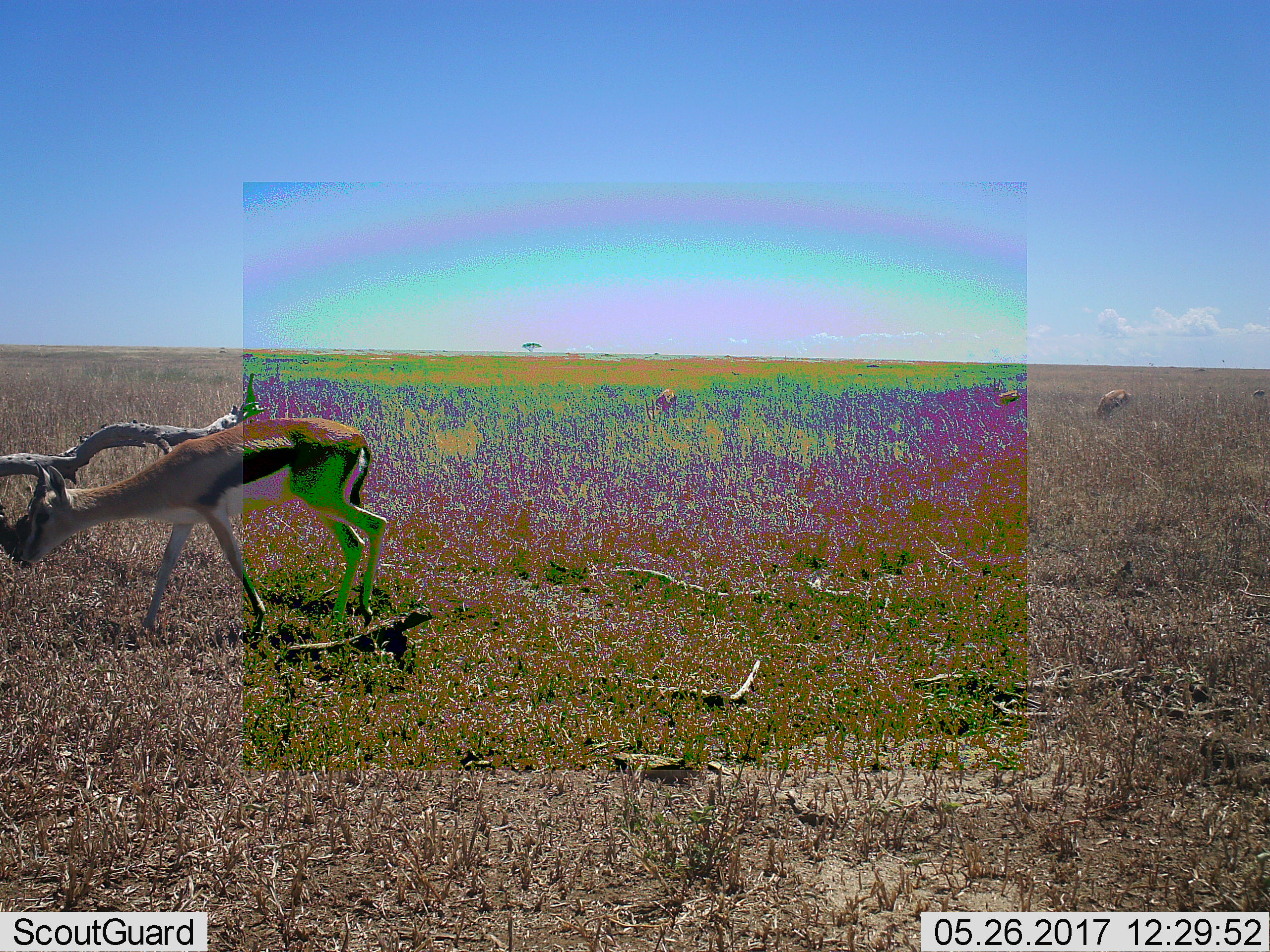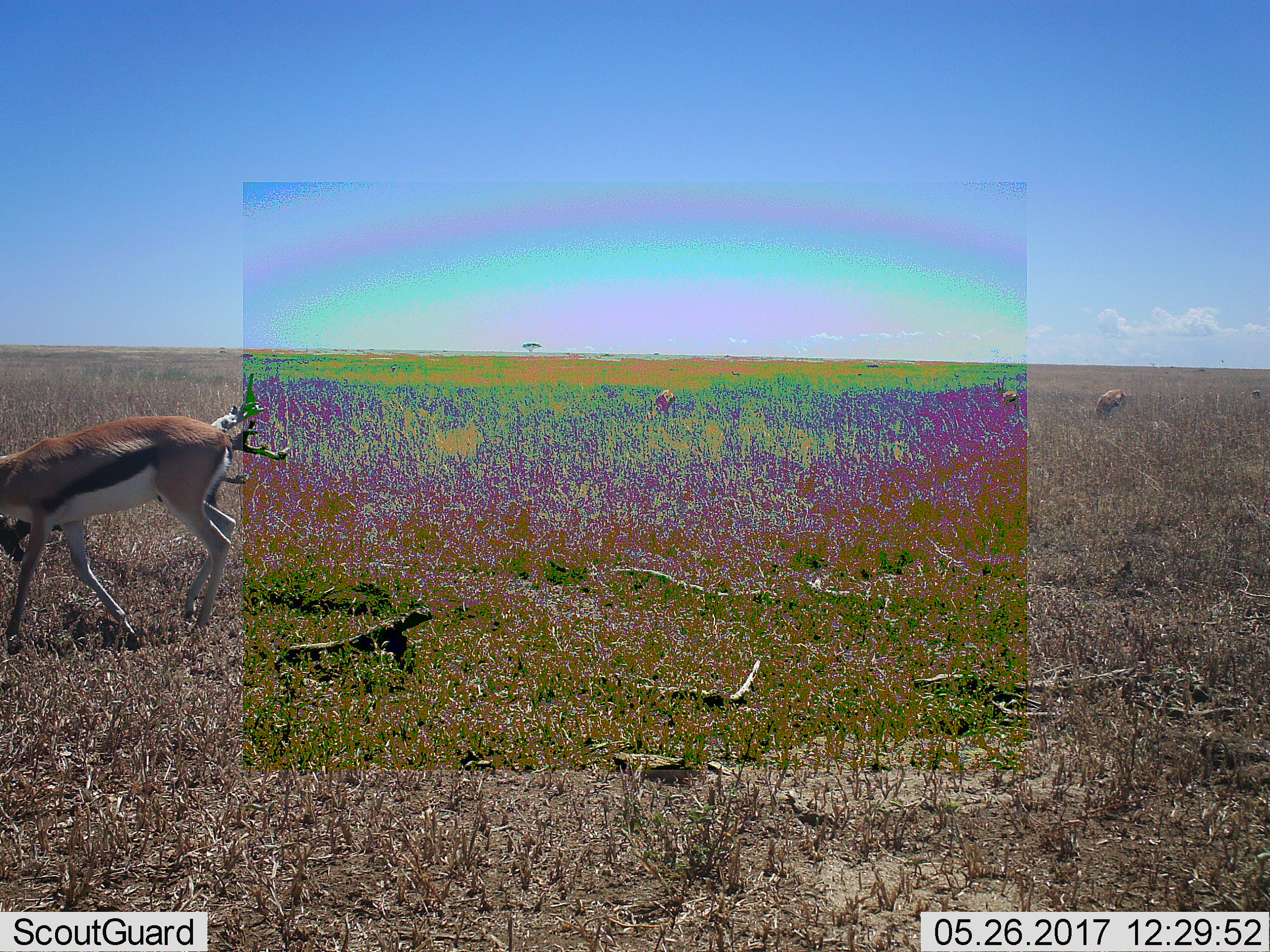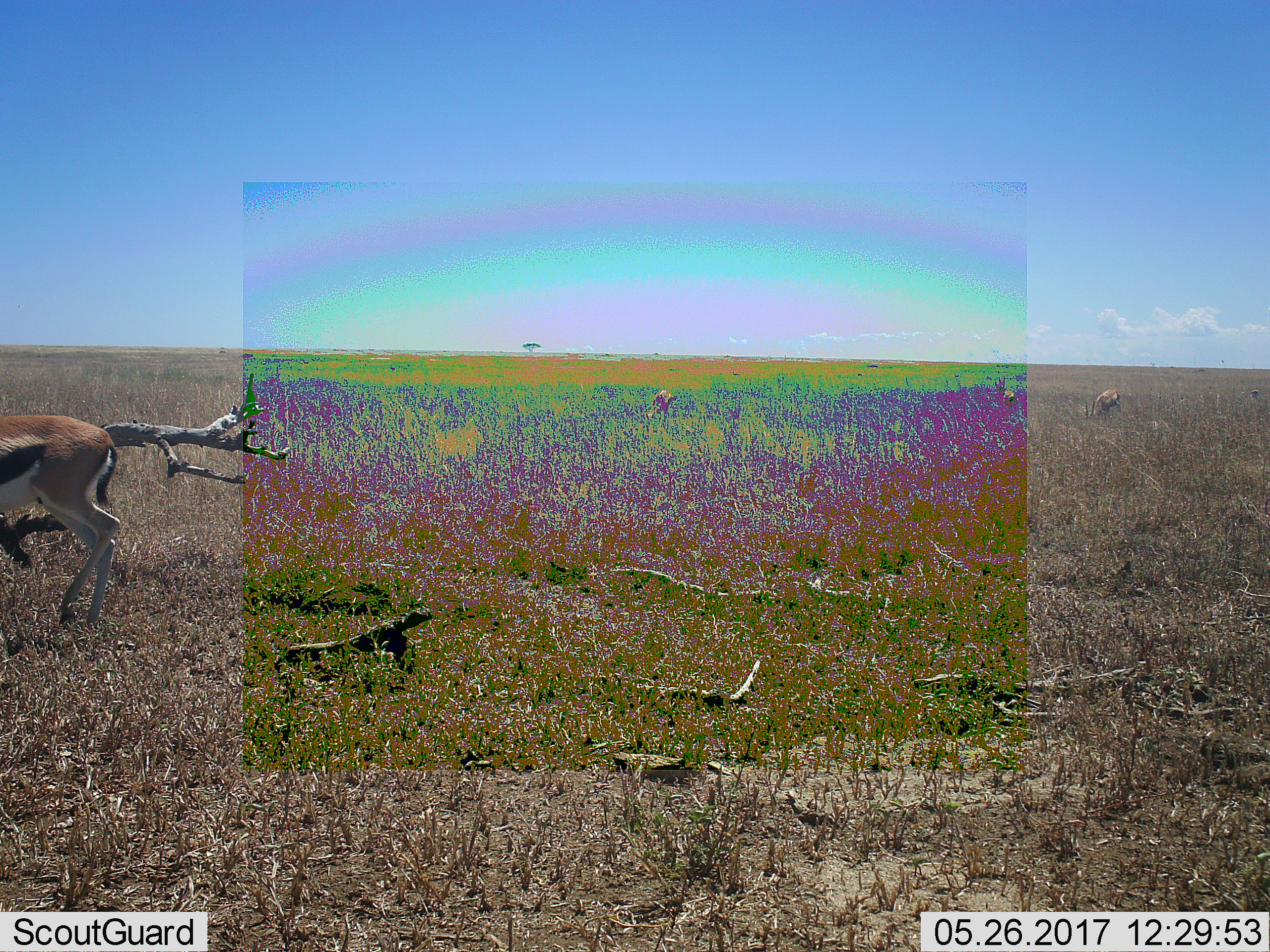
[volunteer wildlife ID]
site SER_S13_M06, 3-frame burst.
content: unidentified animal